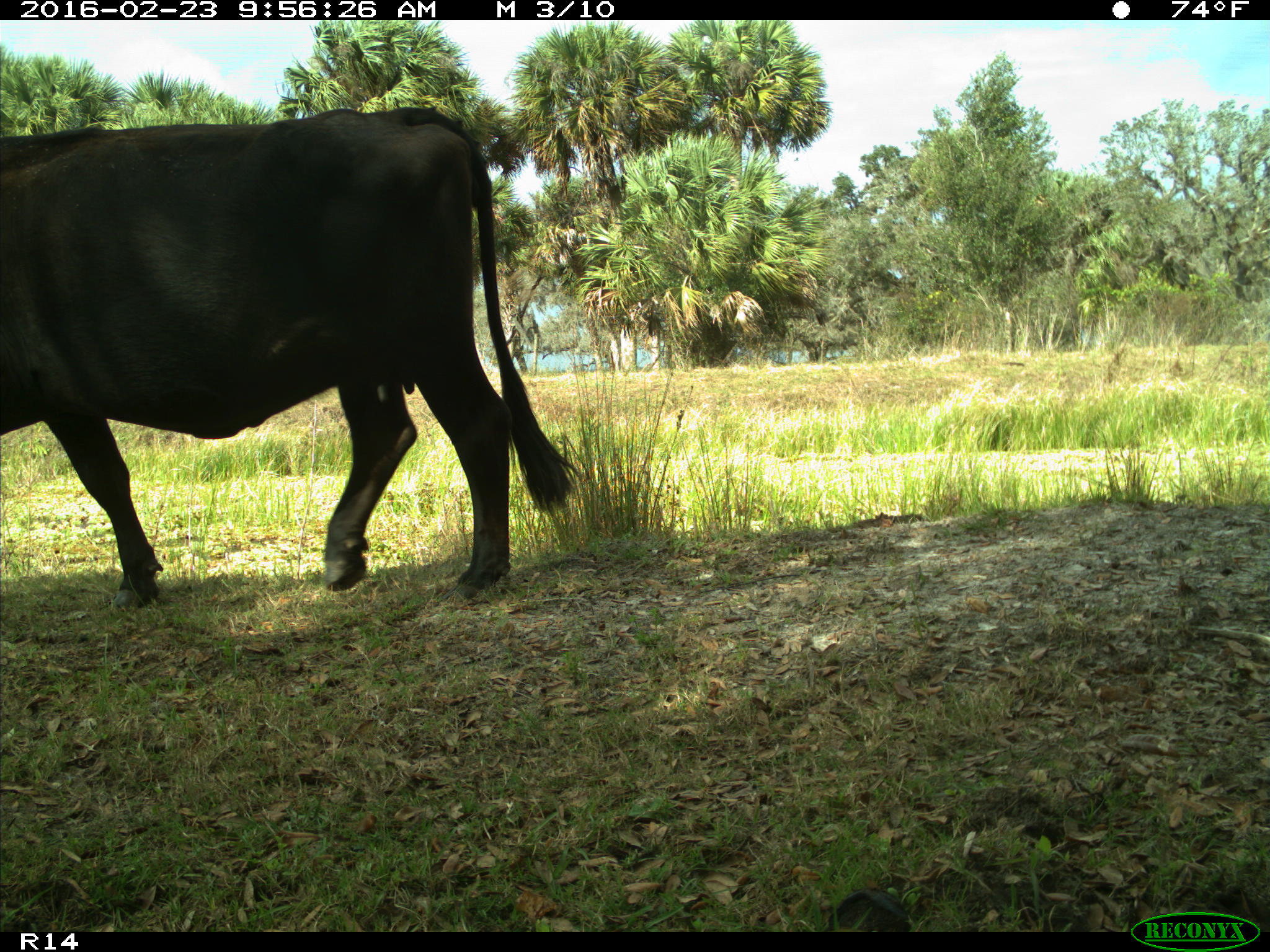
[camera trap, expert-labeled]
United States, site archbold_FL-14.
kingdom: Animalia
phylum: Chordata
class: Mammalia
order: Artiodactyla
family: Bovidae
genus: Bos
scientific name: Bos taurus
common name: domestic cow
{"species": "Bos taurus (domestic cow)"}